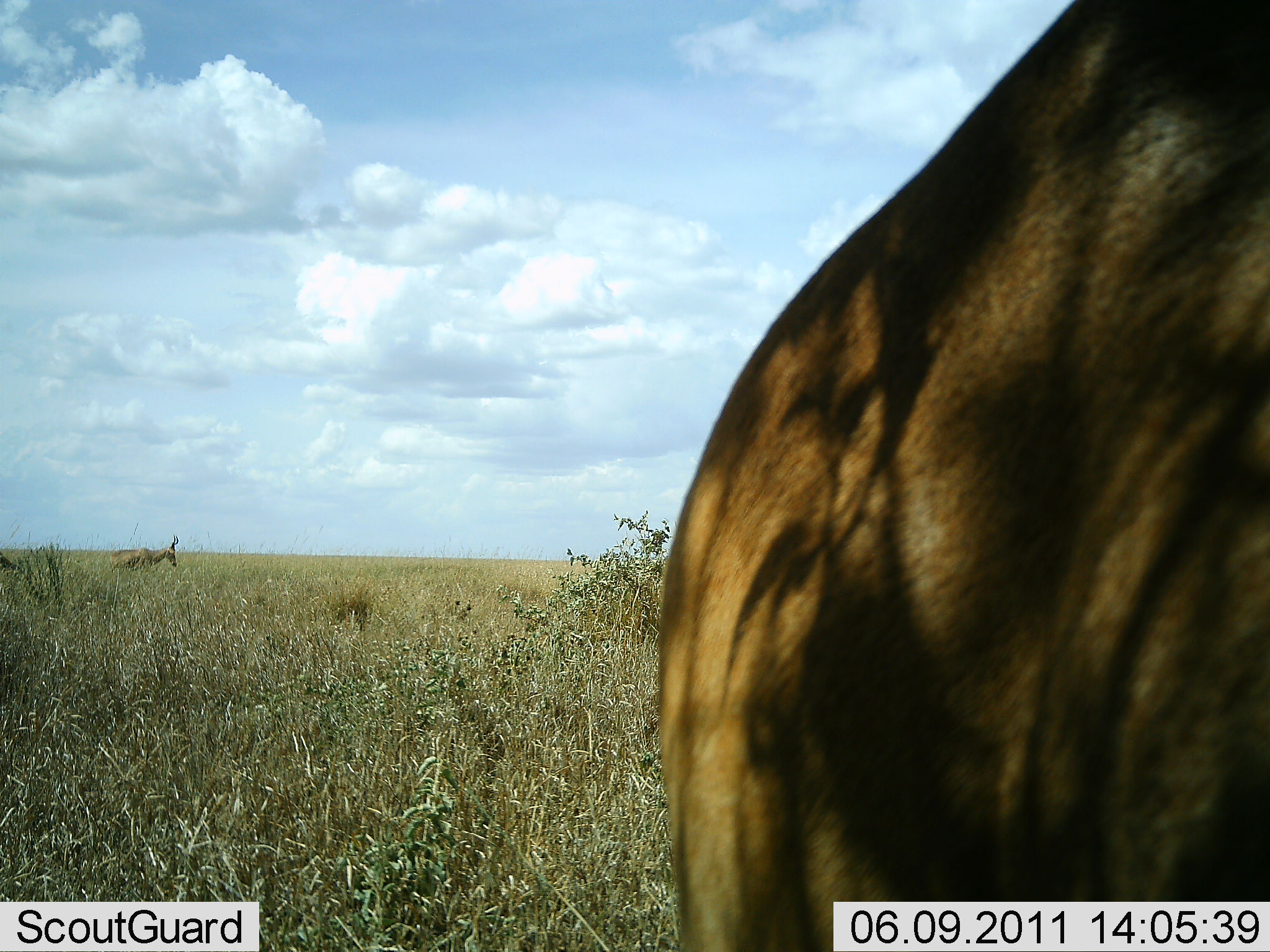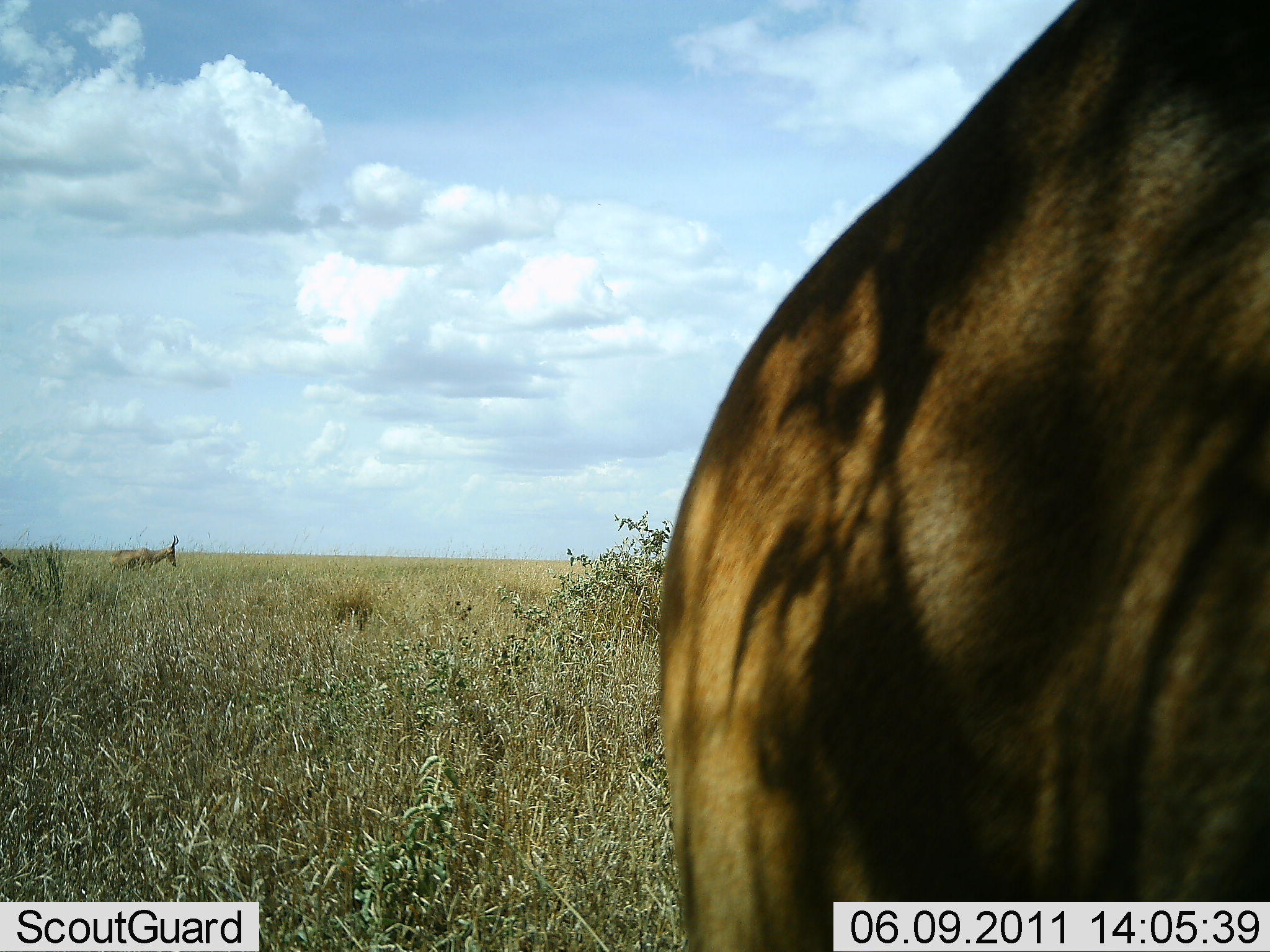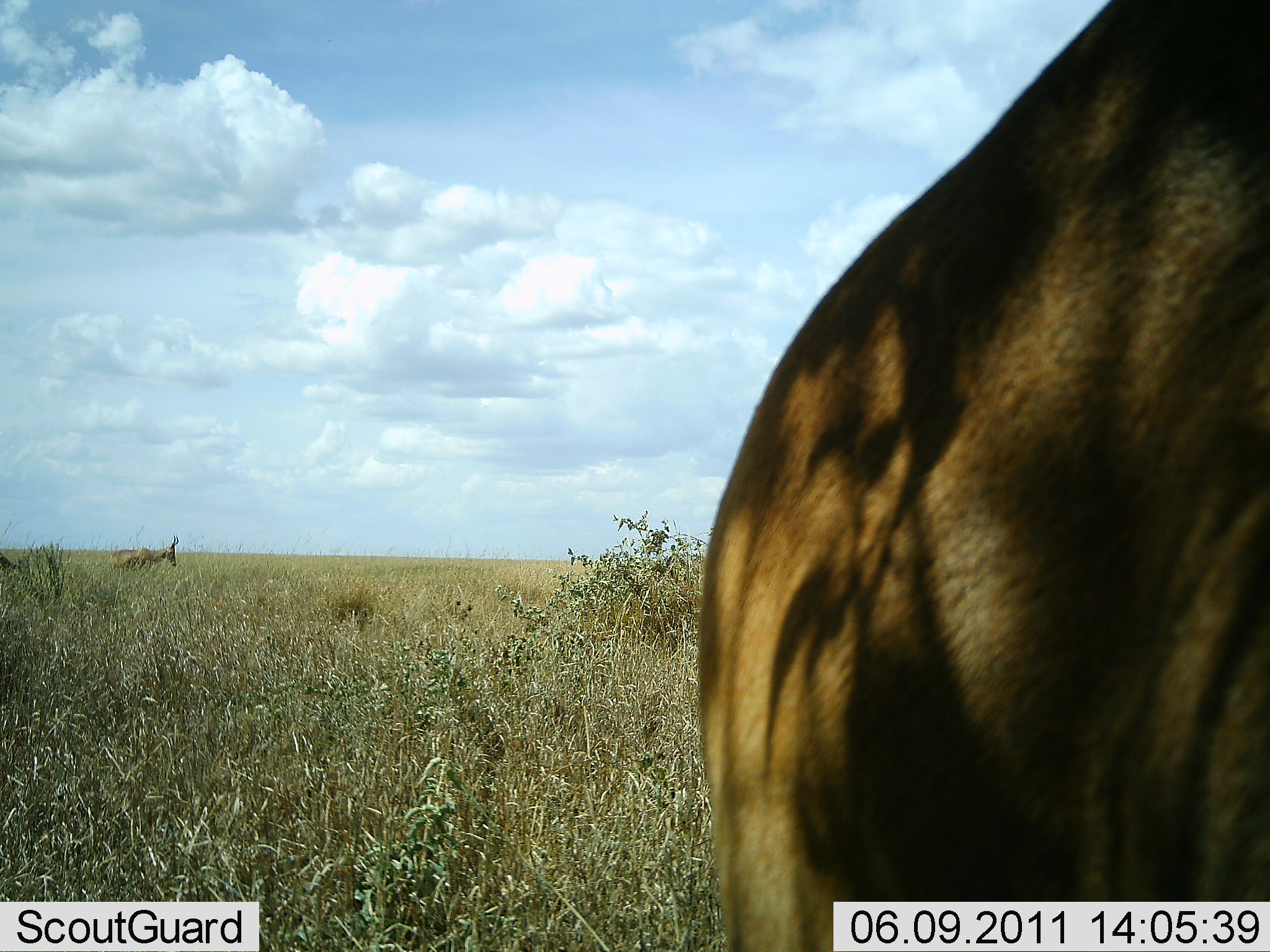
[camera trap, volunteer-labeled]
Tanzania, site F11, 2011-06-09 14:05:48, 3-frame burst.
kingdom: Animalia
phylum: Chordata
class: Mammalia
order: Artiodactyla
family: Bovidae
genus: Alcelaphus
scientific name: Alcelaphus buselaphus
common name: hartebeest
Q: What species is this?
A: Hartebeest (Alcelaphus buselaphus).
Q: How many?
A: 2.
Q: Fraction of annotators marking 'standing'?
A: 67%.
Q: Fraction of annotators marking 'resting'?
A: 0%.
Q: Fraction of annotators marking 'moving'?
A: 33%.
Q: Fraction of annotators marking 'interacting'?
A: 0%.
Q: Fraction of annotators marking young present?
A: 0%.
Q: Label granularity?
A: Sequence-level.